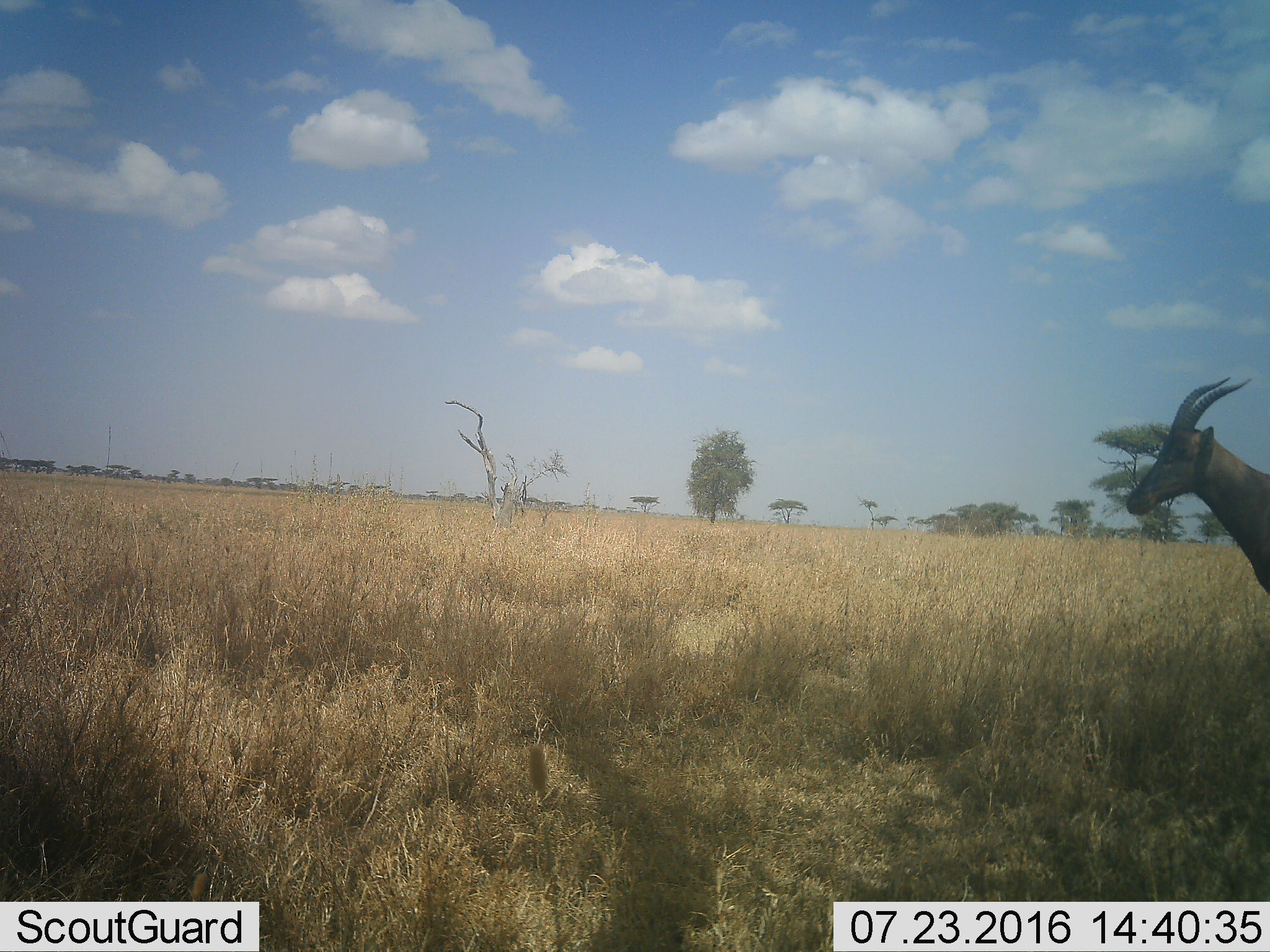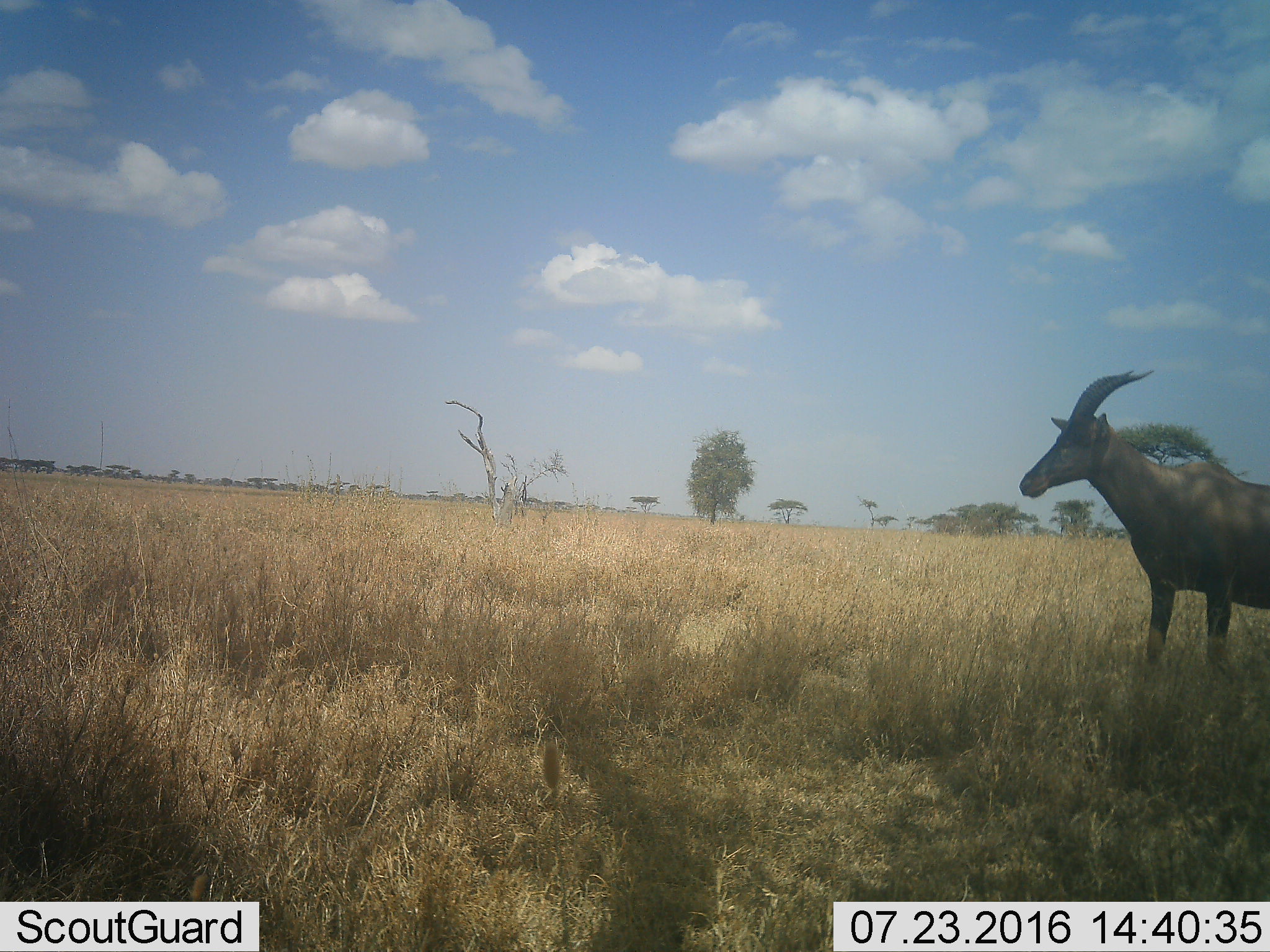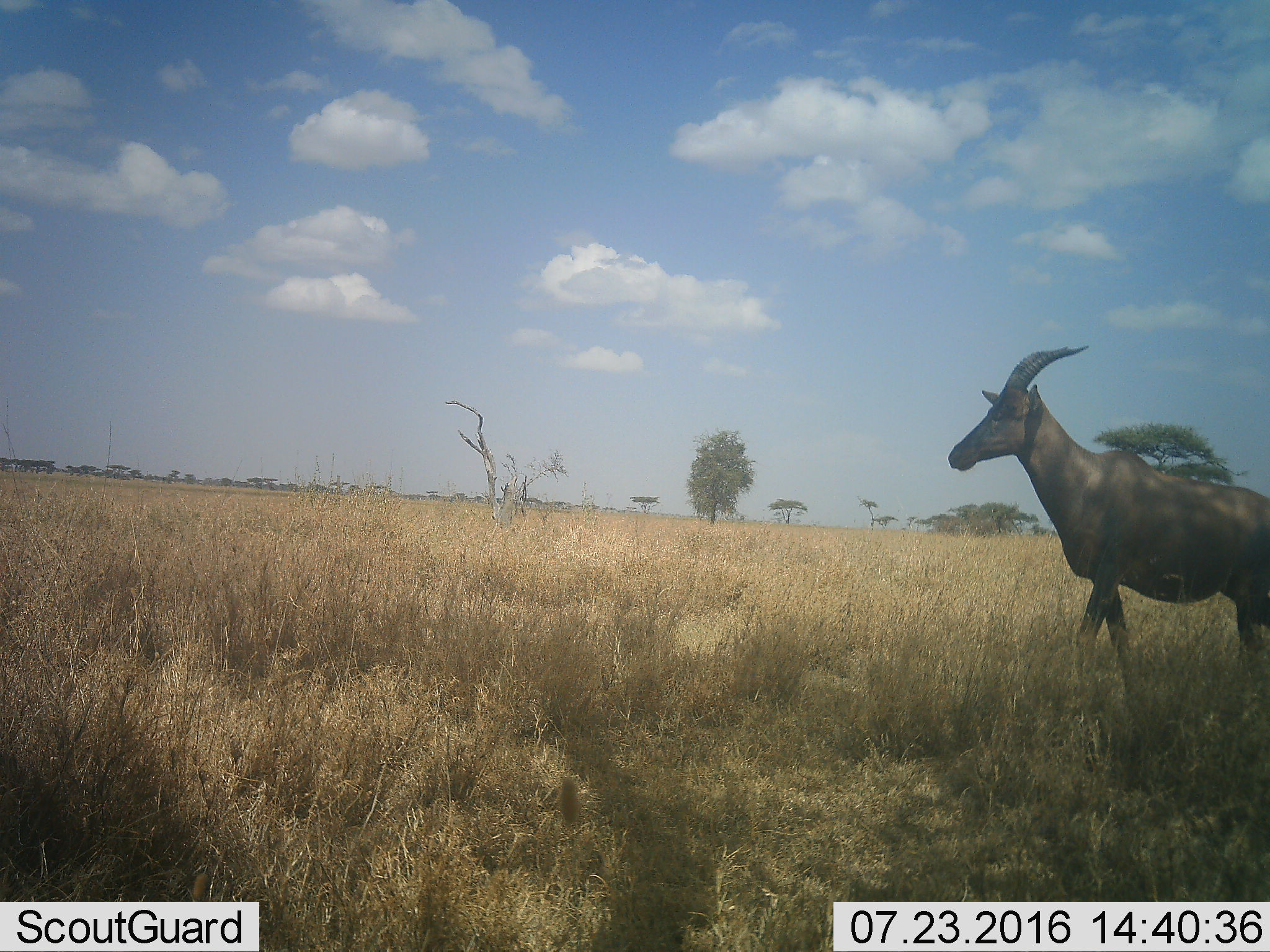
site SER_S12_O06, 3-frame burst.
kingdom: Animalia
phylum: Chordata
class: Mammalia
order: Artiodactyla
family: Bovidae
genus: Damaliscus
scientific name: Damaliscus lunatus jimela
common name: topi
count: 1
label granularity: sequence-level